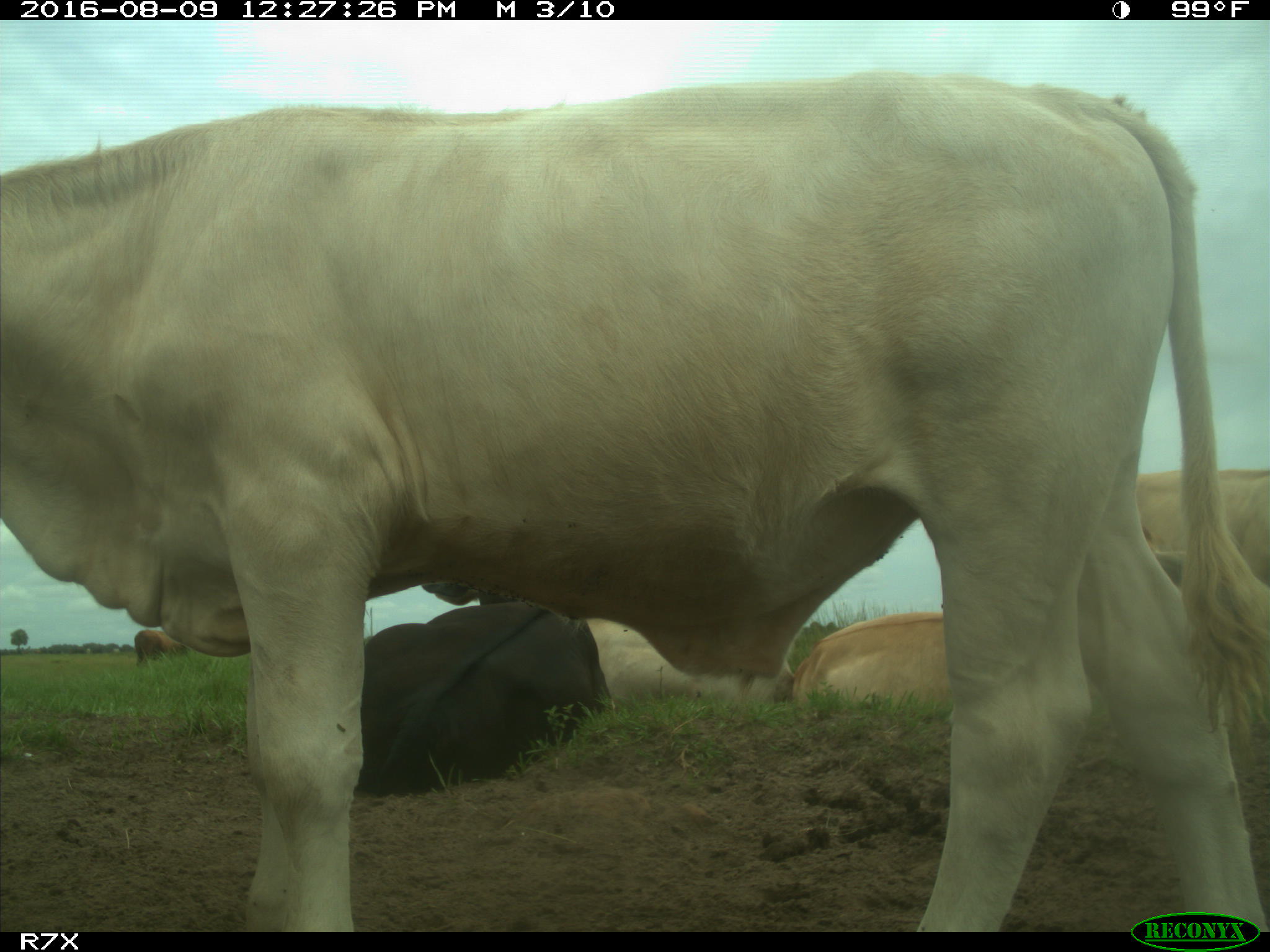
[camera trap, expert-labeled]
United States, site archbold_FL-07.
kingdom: Animalia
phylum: Chordata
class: Mammalia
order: Artiodactyla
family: Bovidae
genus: Bos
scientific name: Bos taurus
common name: domestic cow